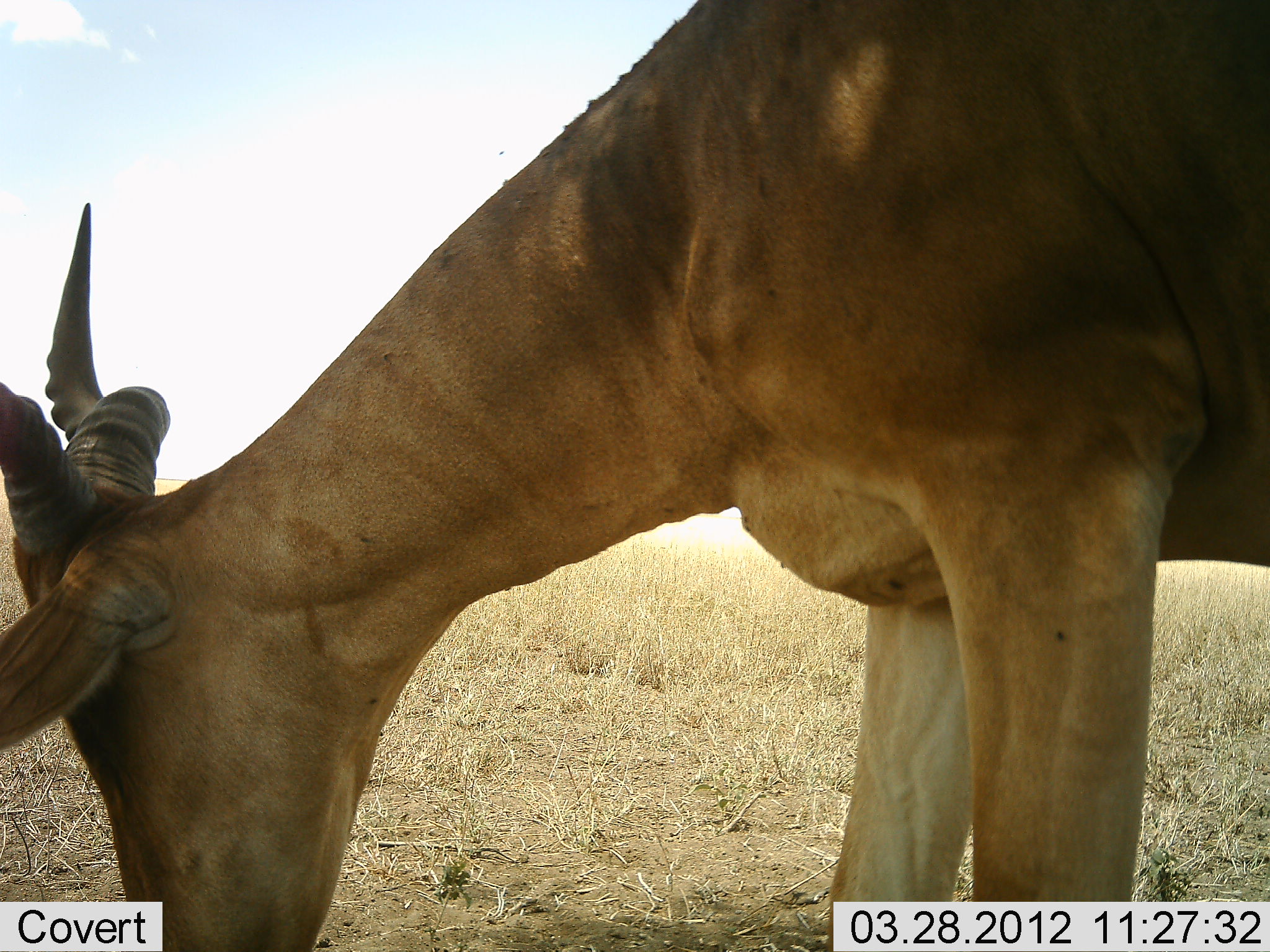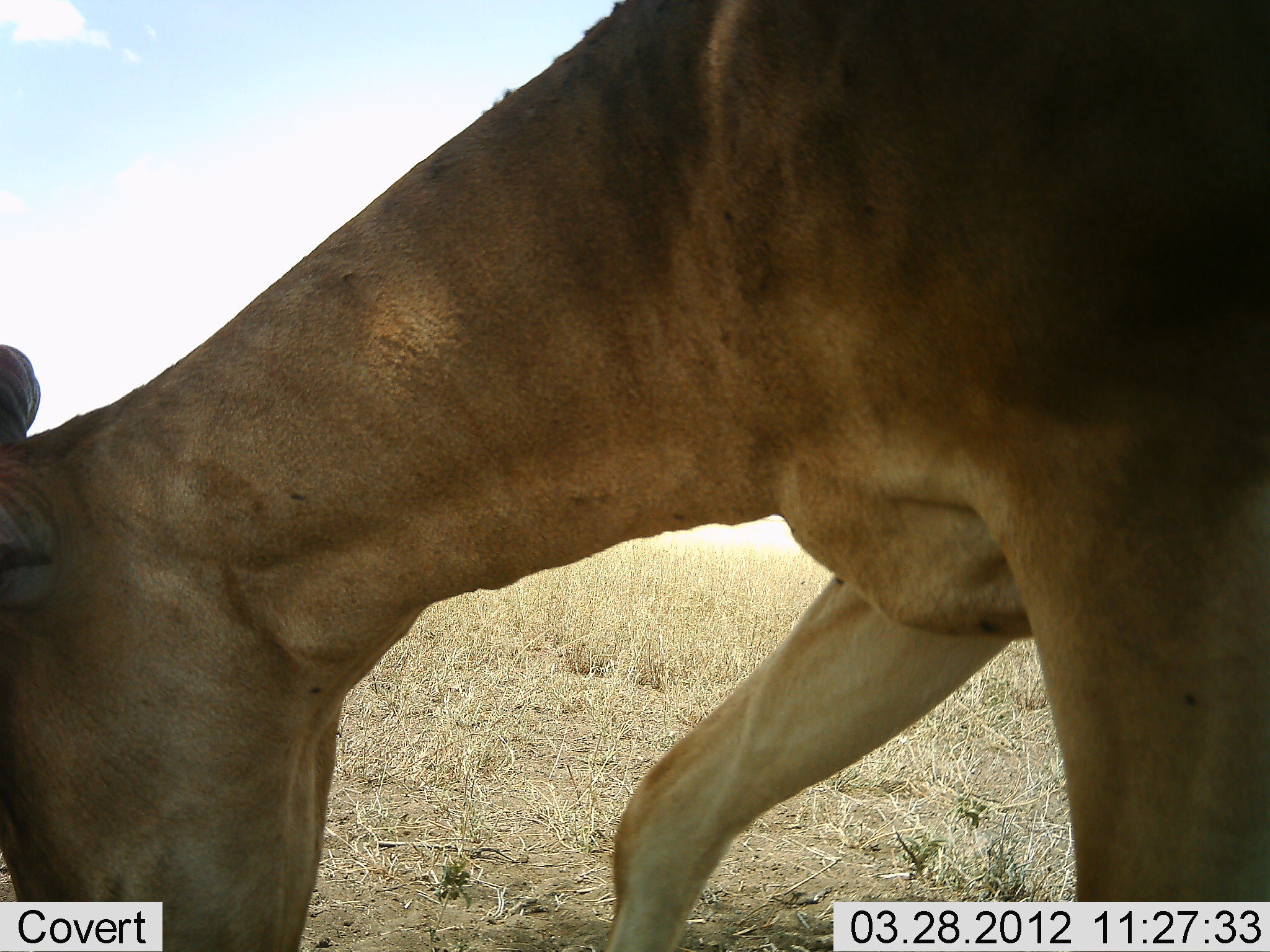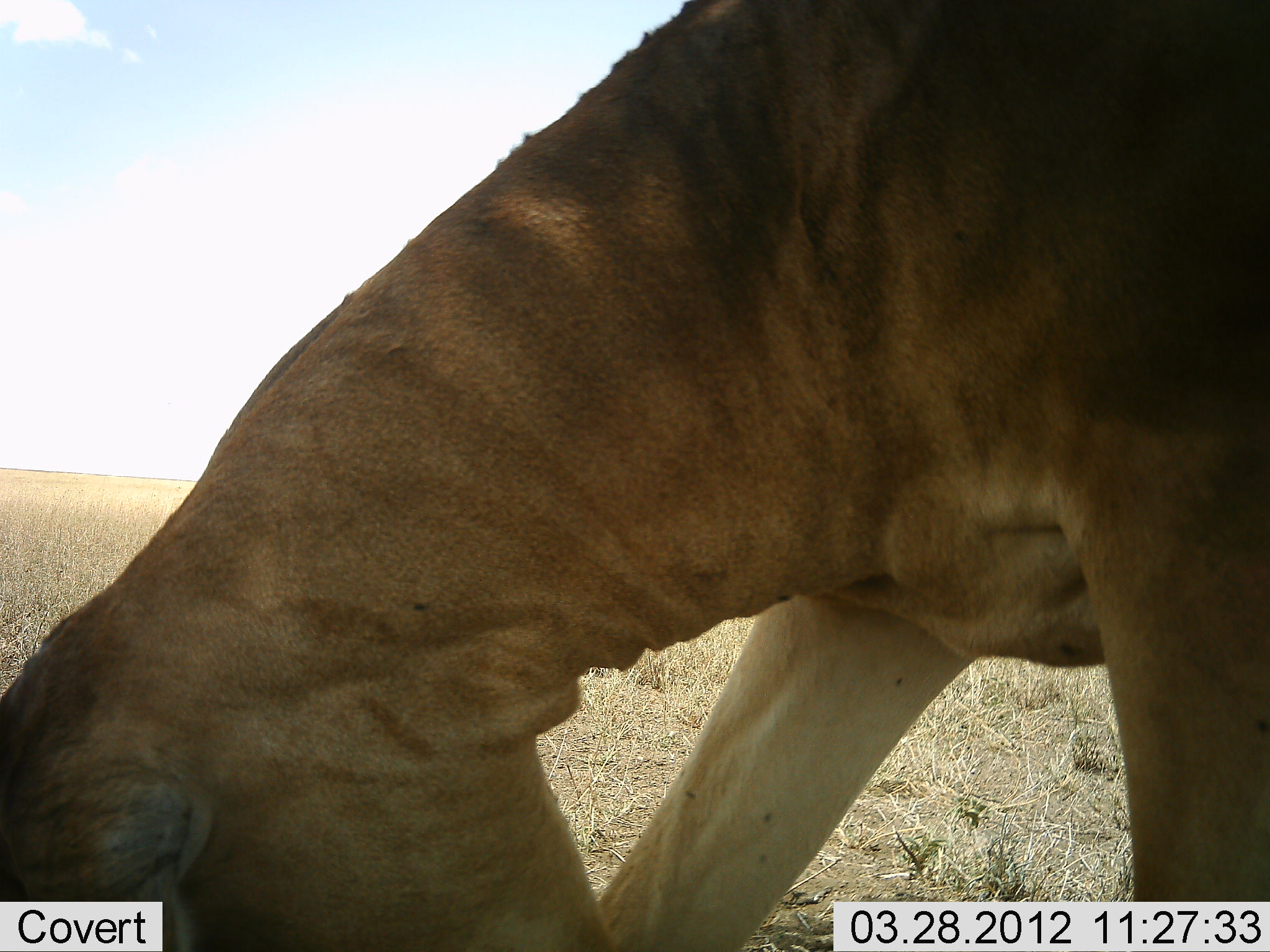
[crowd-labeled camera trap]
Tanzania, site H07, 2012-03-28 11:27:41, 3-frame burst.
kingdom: Animalia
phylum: Chordata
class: Mammalia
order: Artiodactyla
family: Bovidae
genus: Alcelaphus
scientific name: Alcelaphus buselaphus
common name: hartebeest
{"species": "hartebeest (Alcelaphus buselaphus)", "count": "1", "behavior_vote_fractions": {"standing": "28%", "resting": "0%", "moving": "16%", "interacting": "0%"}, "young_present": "0%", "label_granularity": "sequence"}